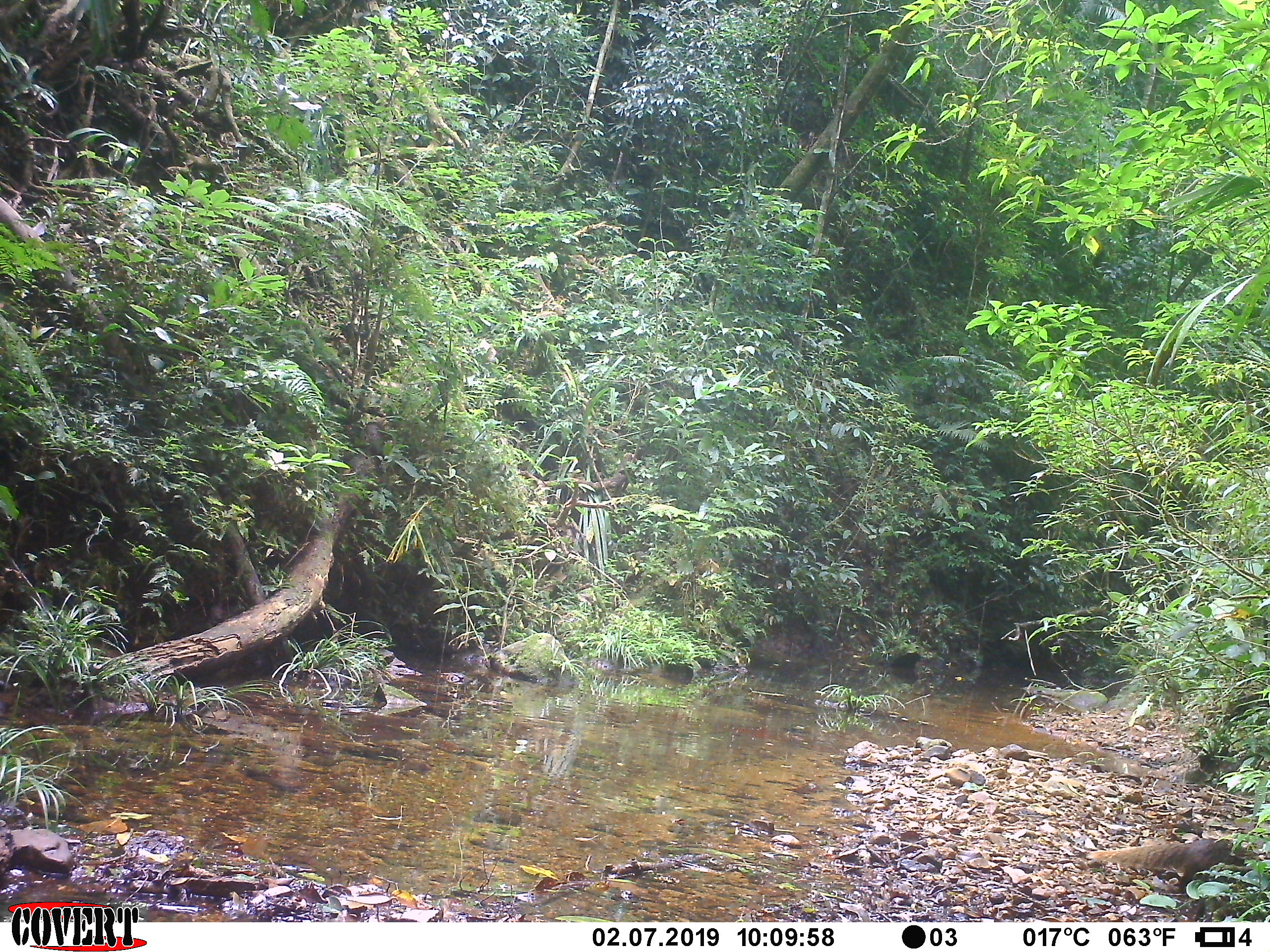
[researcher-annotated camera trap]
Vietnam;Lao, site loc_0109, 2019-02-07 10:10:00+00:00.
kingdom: Animalia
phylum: Chordata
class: Mammalia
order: Carnivora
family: Herpestidae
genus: Urva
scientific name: Urva urva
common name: crab-eating mongoose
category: crab eating mongoose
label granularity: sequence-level